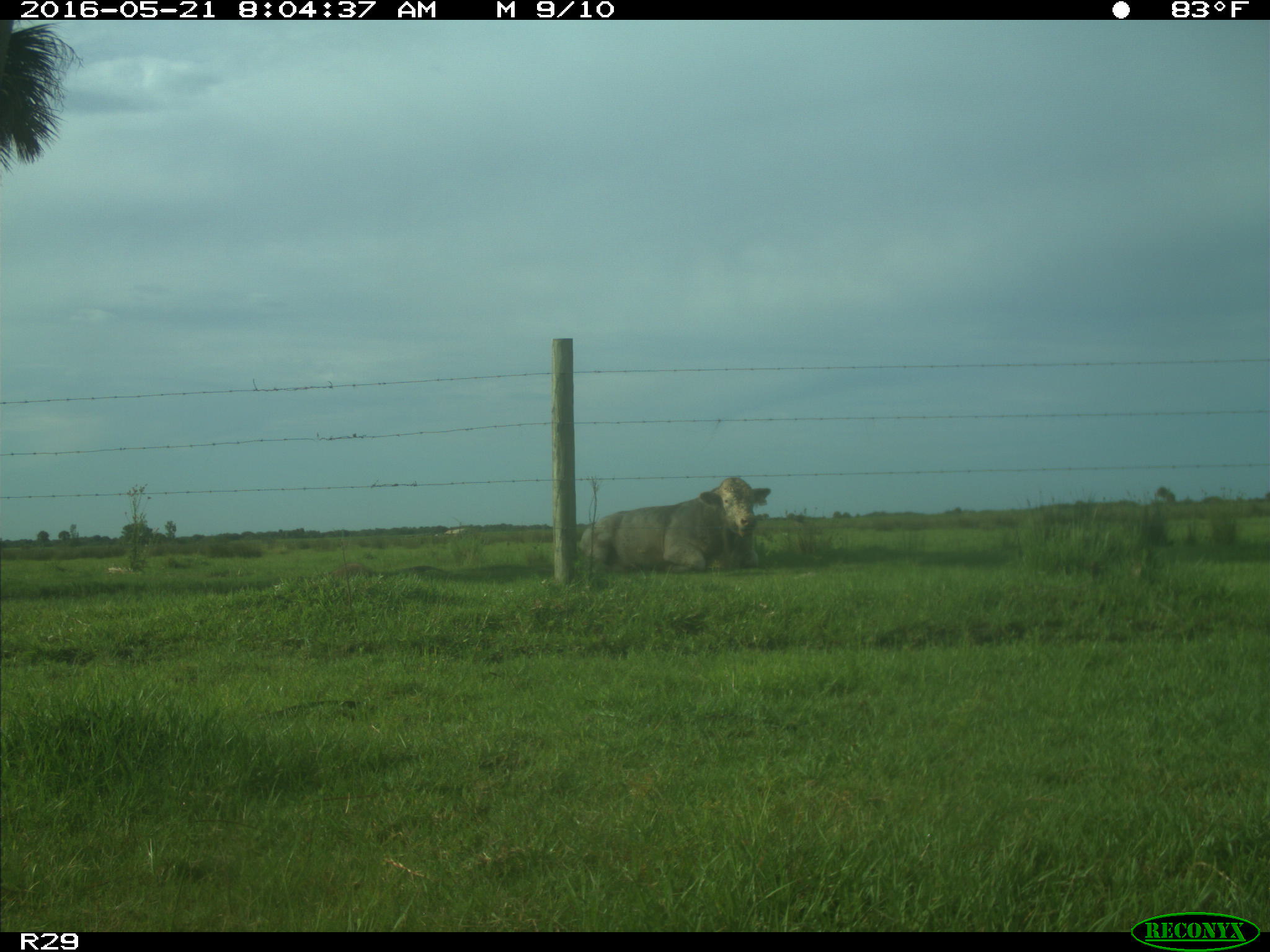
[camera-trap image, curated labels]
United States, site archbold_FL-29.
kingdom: Animalia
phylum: Chordata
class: Mammalia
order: Artiodactyla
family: Bovidae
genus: Bos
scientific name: Bos taurus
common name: domestic cow